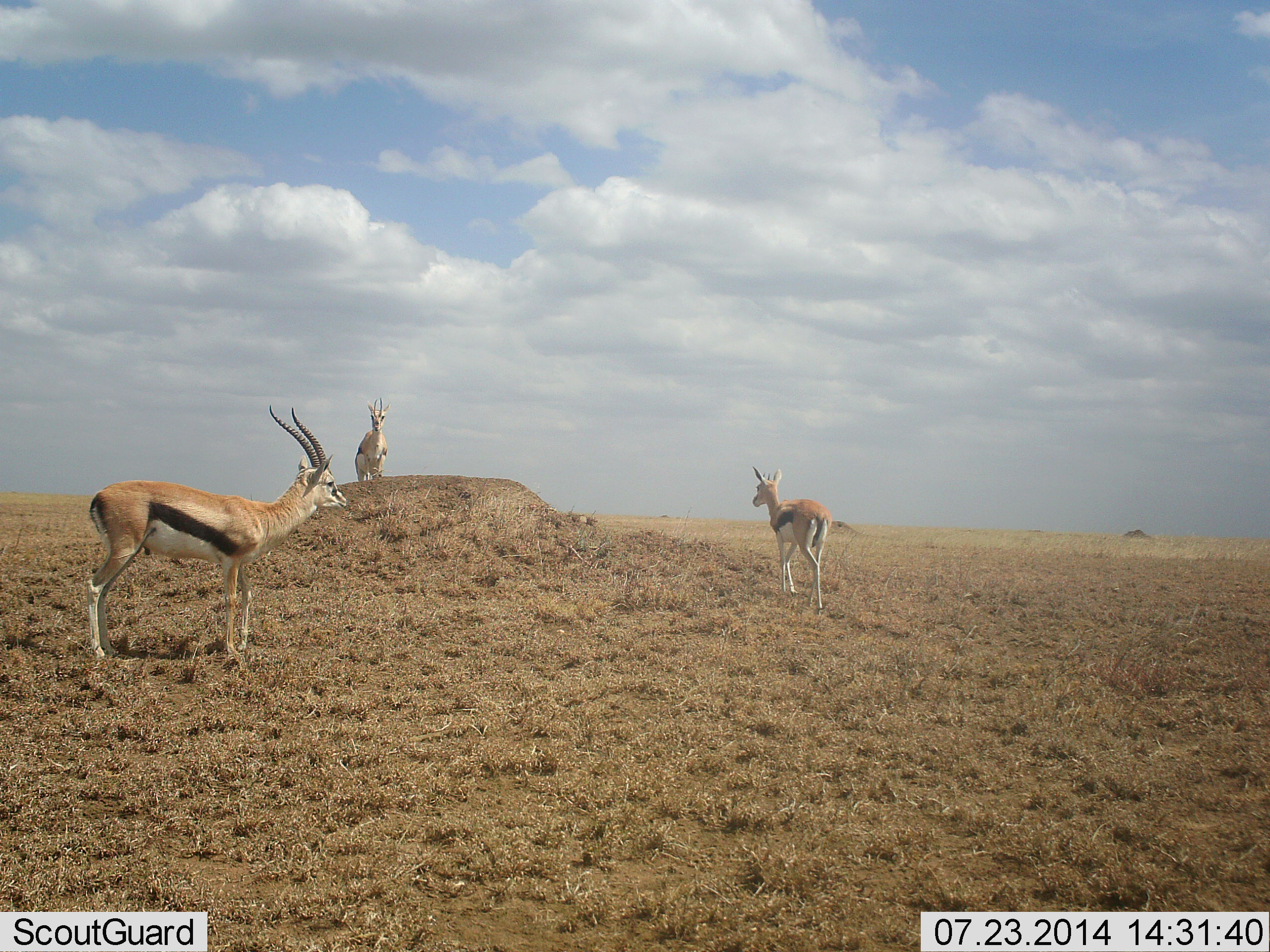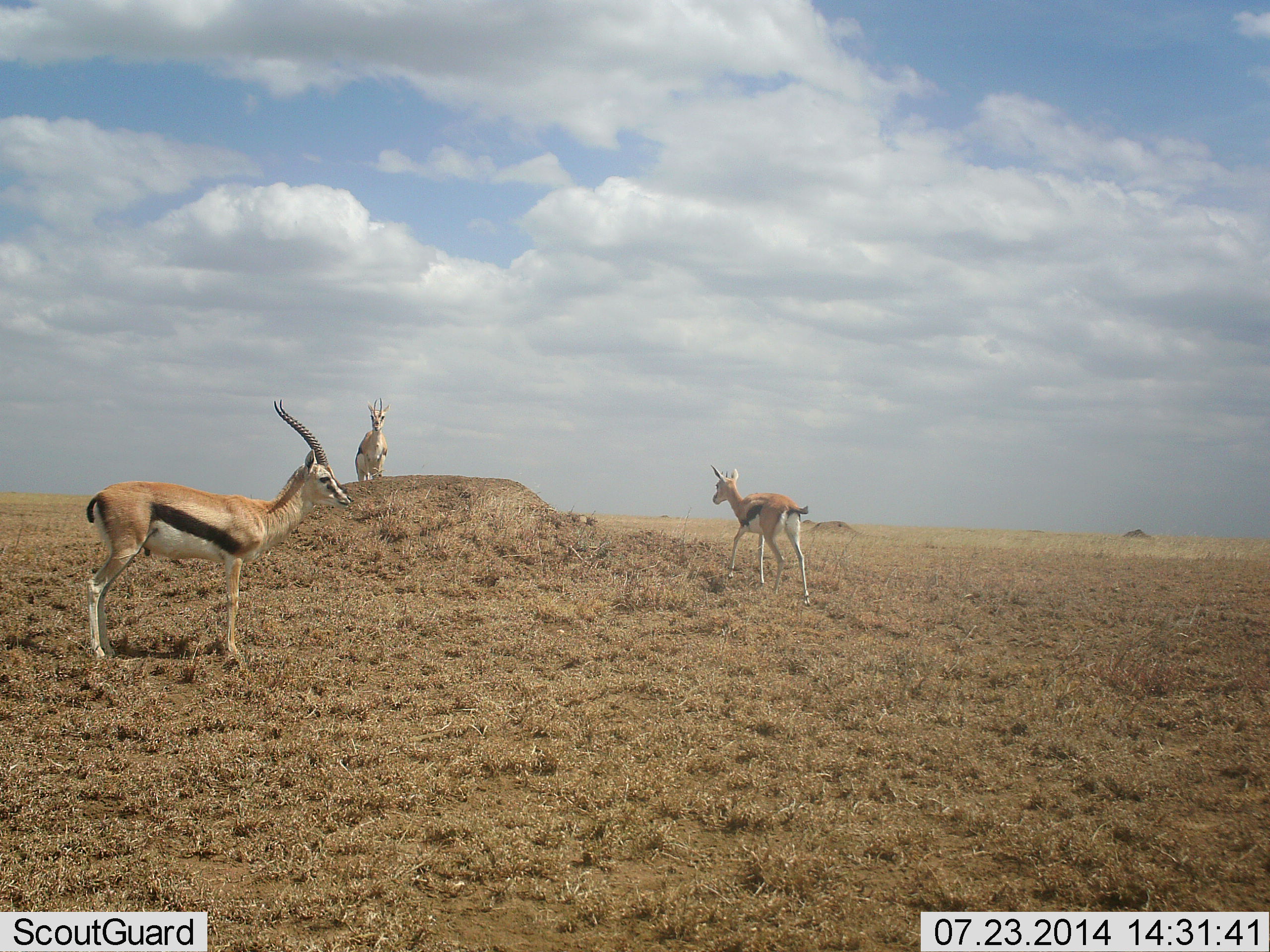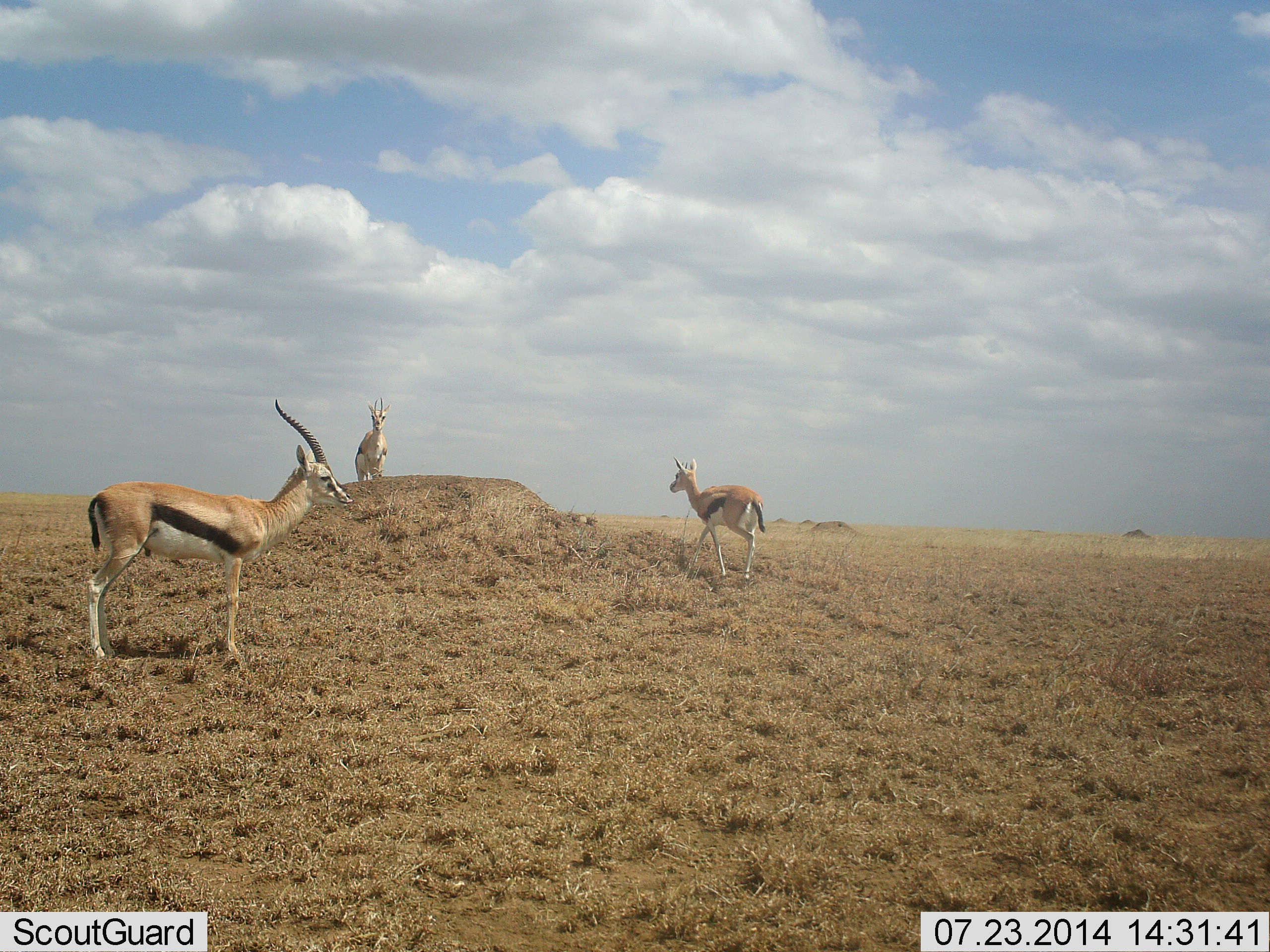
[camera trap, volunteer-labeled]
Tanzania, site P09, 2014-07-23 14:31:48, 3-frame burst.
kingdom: Animalia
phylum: Chordata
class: Mammalia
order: Artiodactyla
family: Bovidae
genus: Eudorcas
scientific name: Eudorcas thomsonii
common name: thomson's gazelle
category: gazellethomsons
Gazellethomsons (thomson's gazelle) (Eudorcas thomsonii), count 3. Behavior (volunteer vote fractions): standing 100%, resting 0%, moving 80%, interacting 0%. Young present (vote fraction): 20%. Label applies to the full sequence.